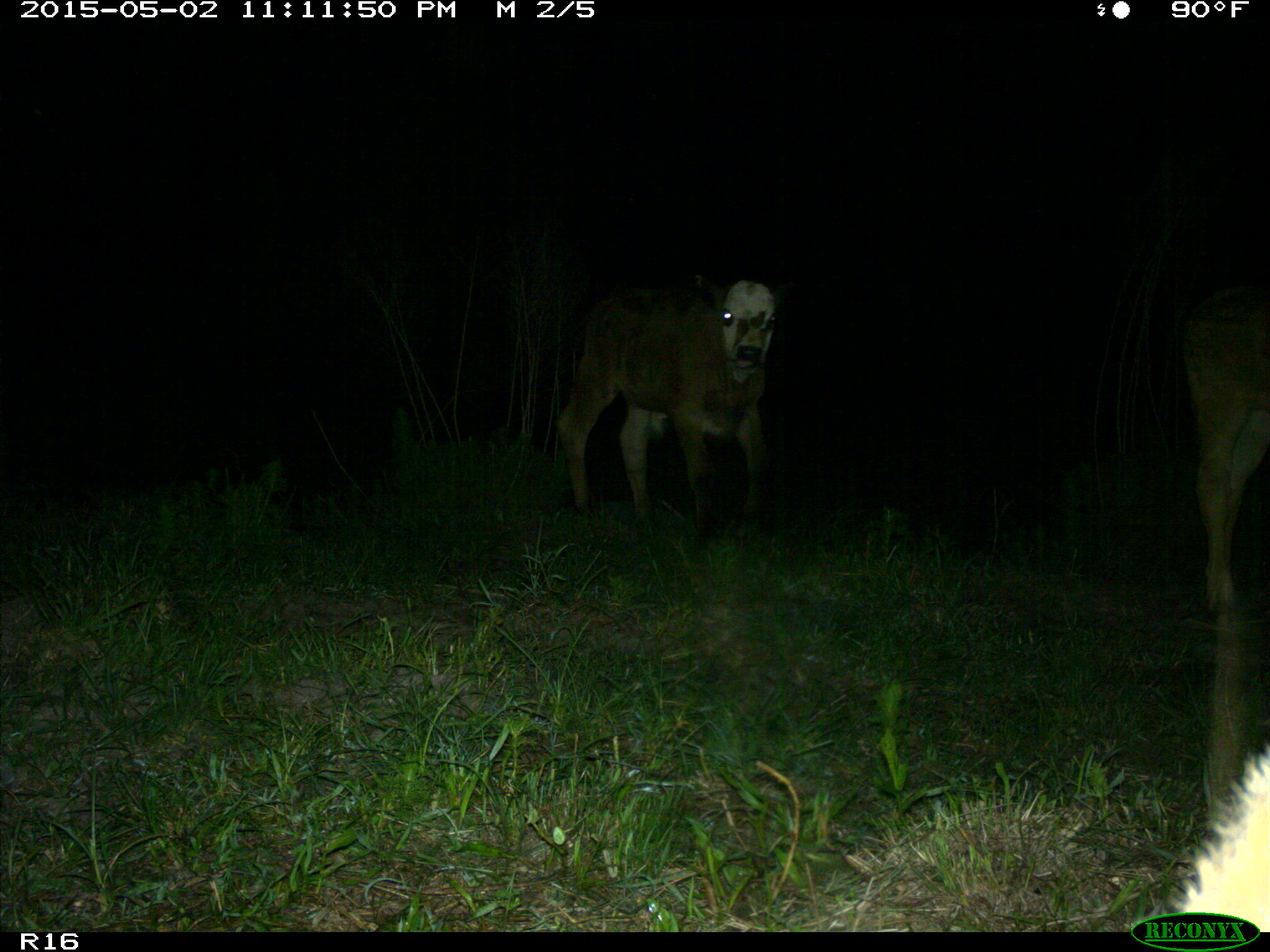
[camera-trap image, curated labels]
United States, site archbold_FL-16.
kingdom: Animalia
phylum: Chordata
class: Mammalia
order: Artiodactyla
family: Bovidae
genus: Bos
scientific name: Bos taurus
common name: domestic cow